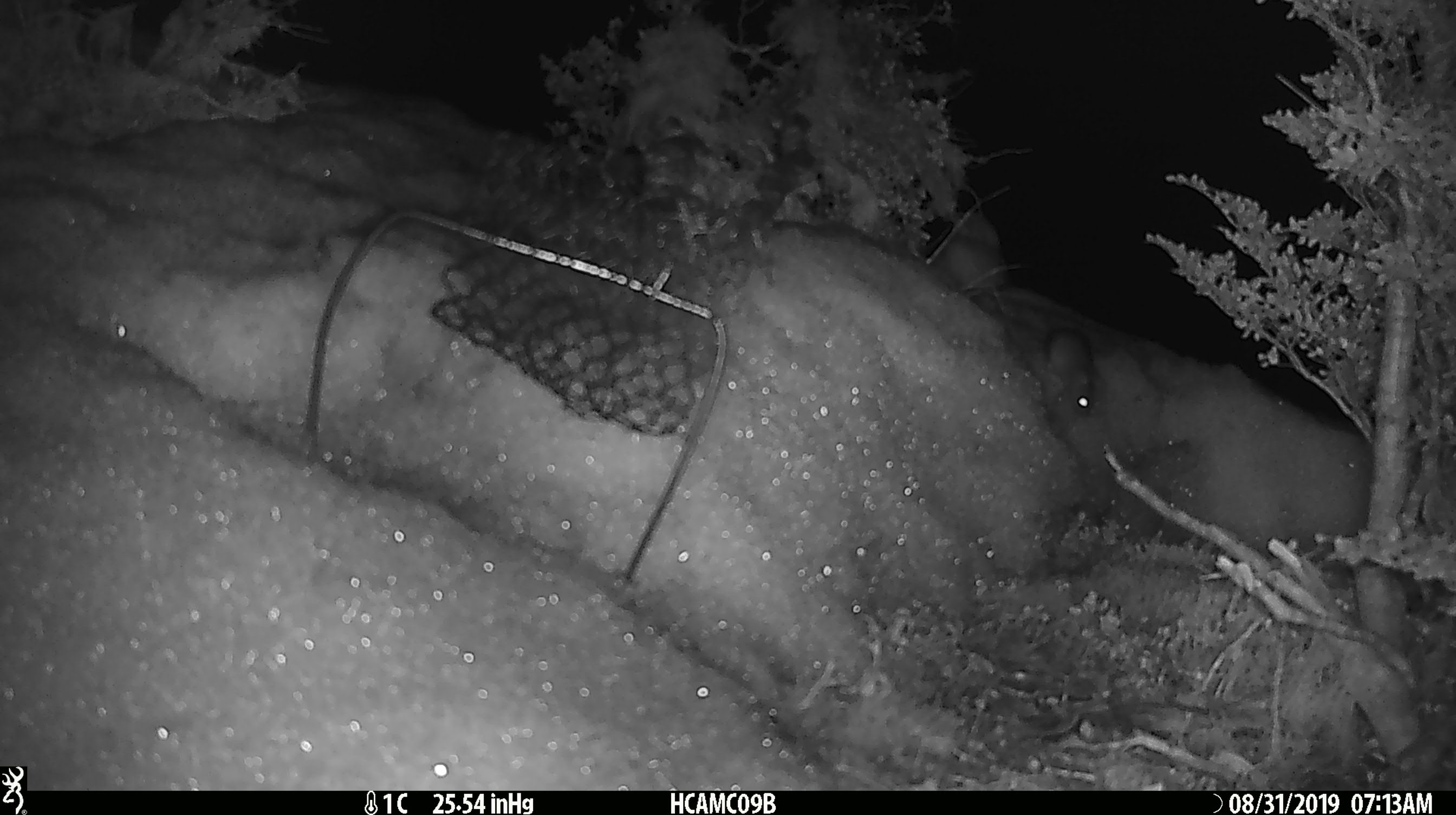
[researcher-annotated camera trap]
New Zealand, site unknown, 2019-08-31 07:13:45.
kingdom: Animalia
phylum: Chordata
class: Mammalia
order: Rodentia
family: Muridae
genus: Mus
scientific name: Mus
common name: mouse